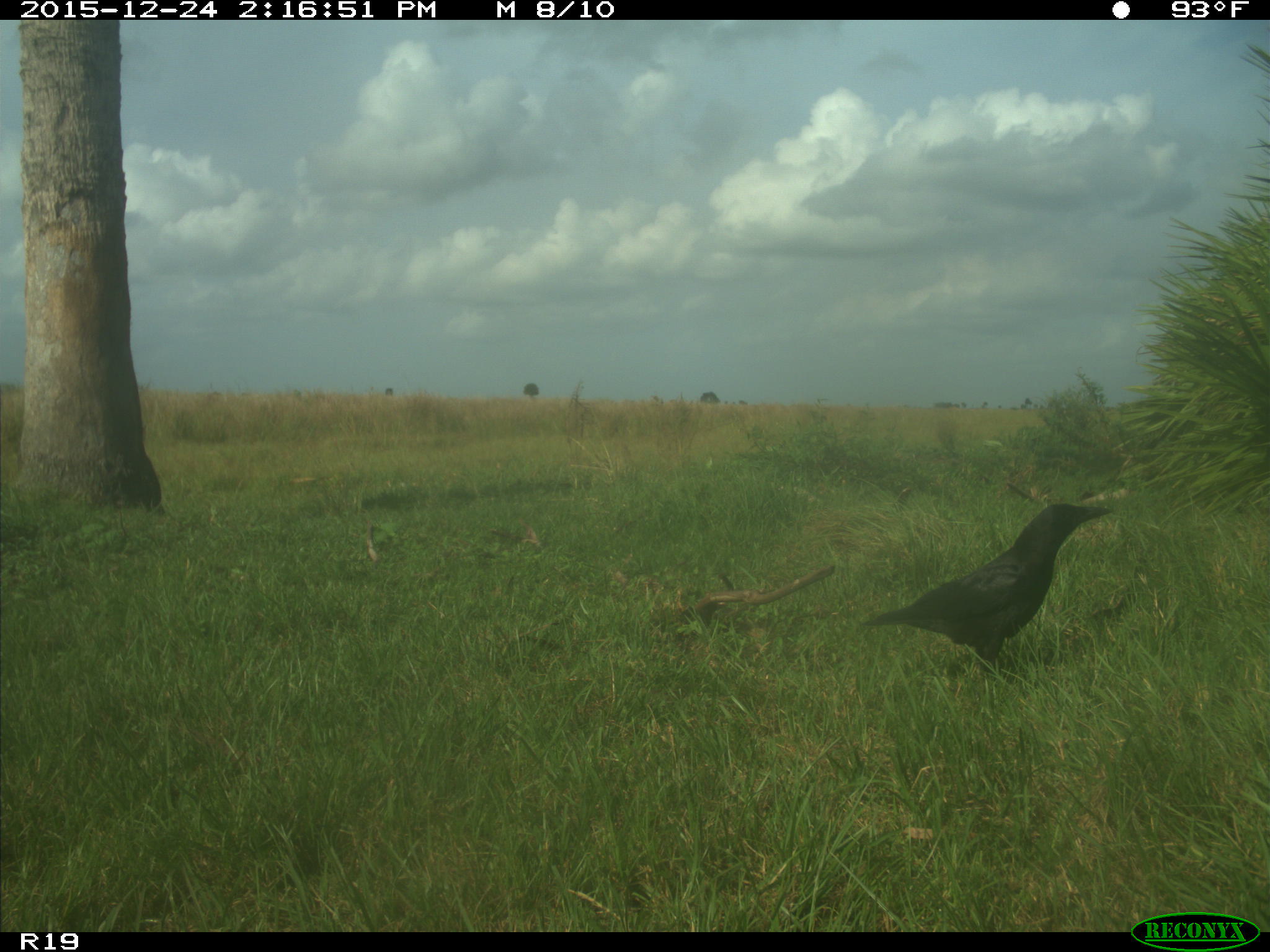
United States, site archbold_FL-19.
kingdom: Animalia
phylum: Chordata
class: Aves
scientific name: Aves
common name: birds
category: unidentified bird